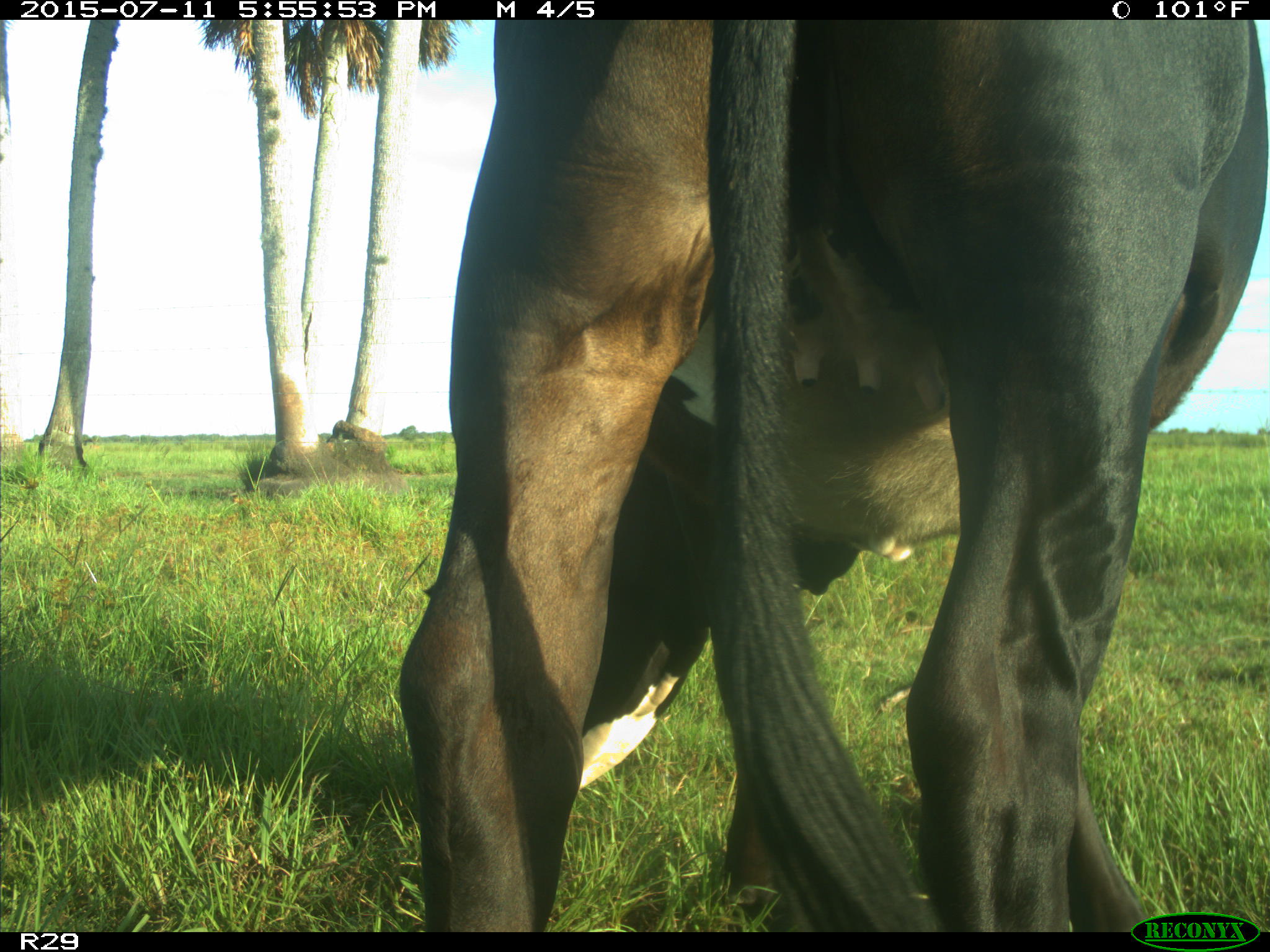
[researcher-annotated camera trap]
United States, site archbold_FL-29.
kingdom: Animalia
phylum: Chordata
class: Mammalia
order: Artiodactyla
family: Bovidae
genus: Bos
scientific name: Bos taurus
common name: domestic cow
Bos taurus (domestic cow).